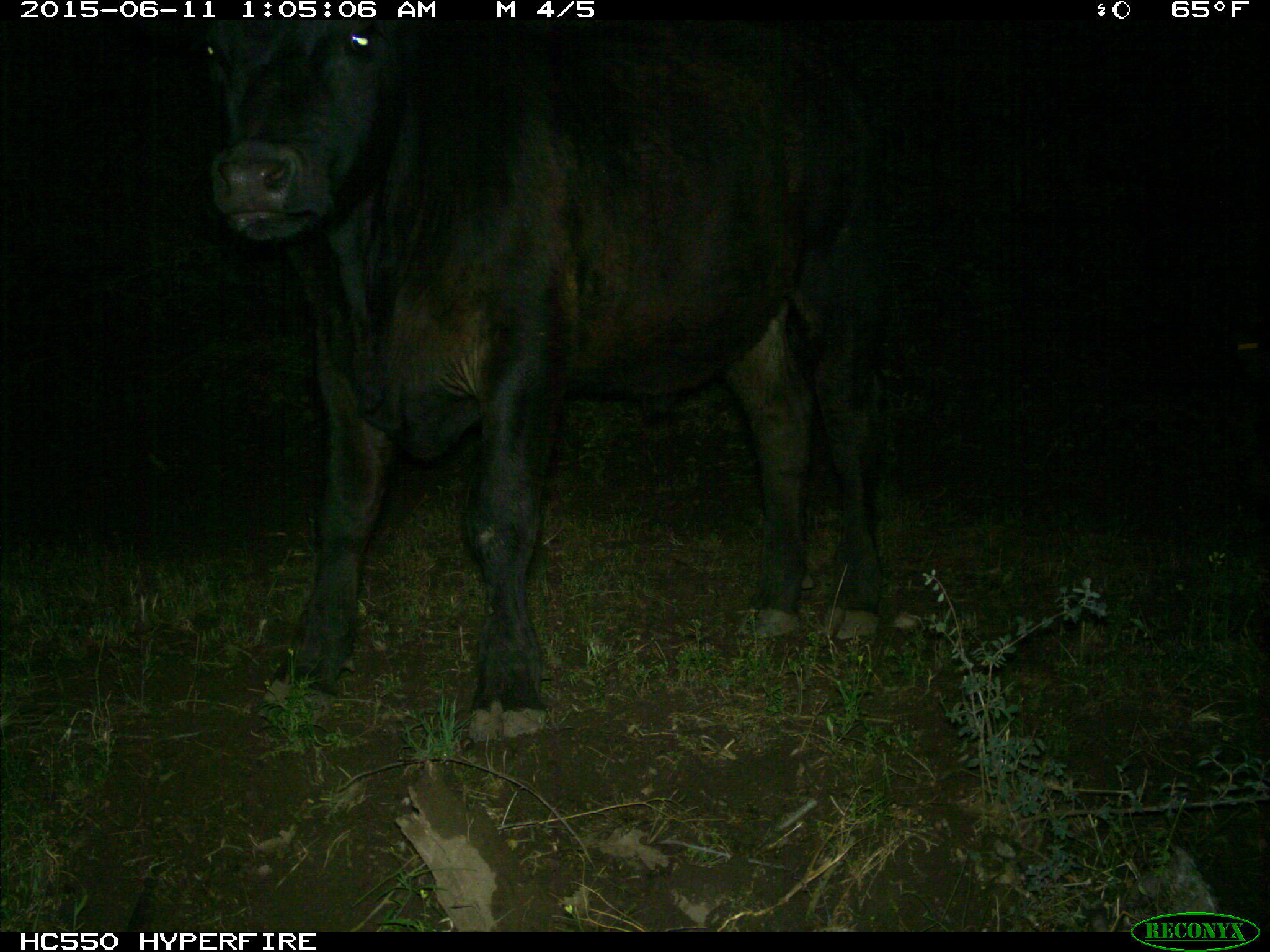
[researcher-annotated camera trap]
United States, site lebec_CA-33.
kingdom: Animalia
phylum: Chordata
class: Mammalia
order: Artiodactyla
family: Bovidae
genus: Bos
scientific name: Bos taurus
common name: domestic cow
Bos taurus (domestic cow).